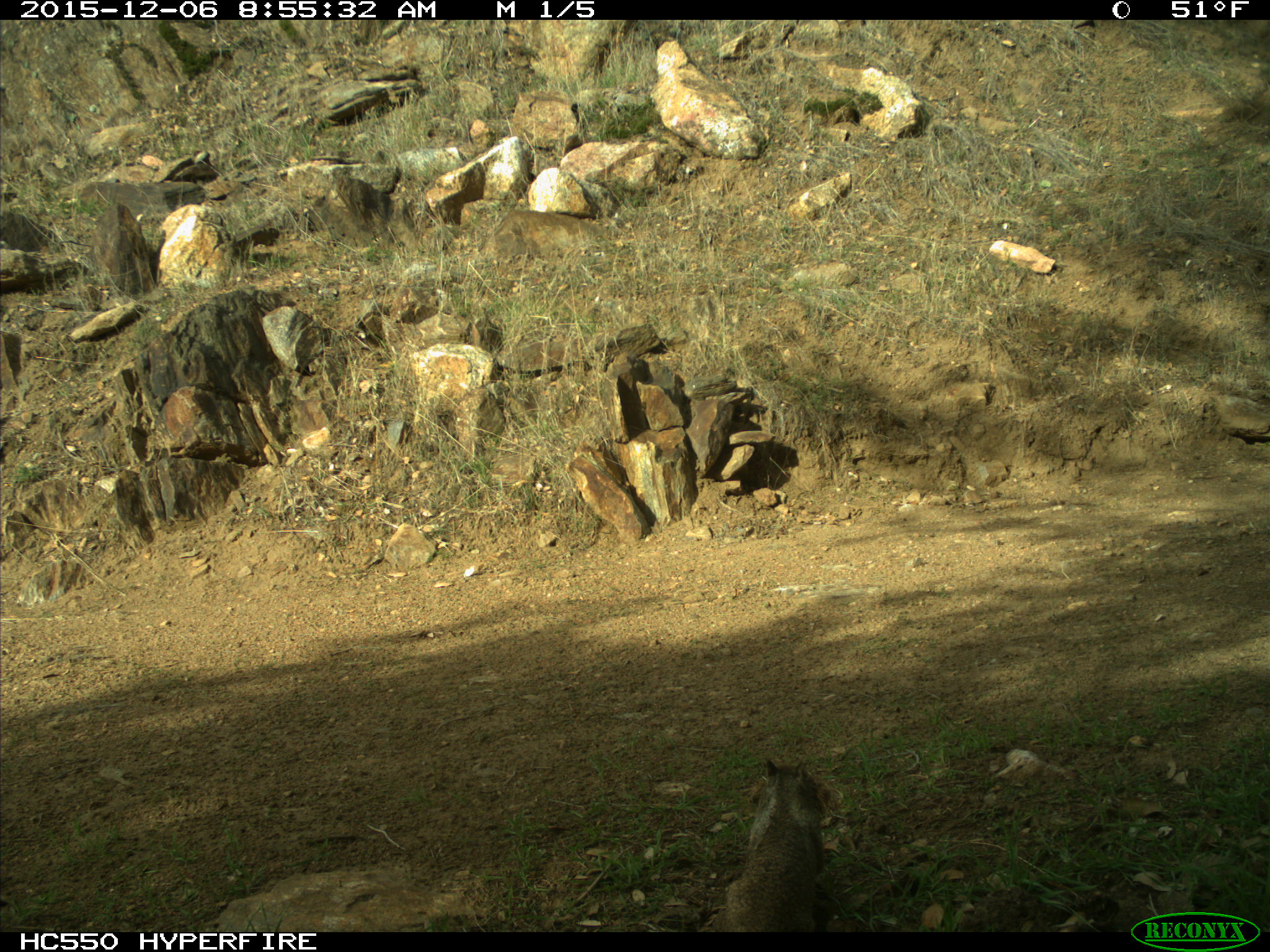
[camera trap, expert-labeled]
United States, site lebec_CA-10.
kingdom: Animalia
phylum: Chordata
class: Mammalia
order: Rodentia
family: Sciuridae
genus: Sciurus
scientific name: Sciurus carolinensis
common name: eastern gray squirrel